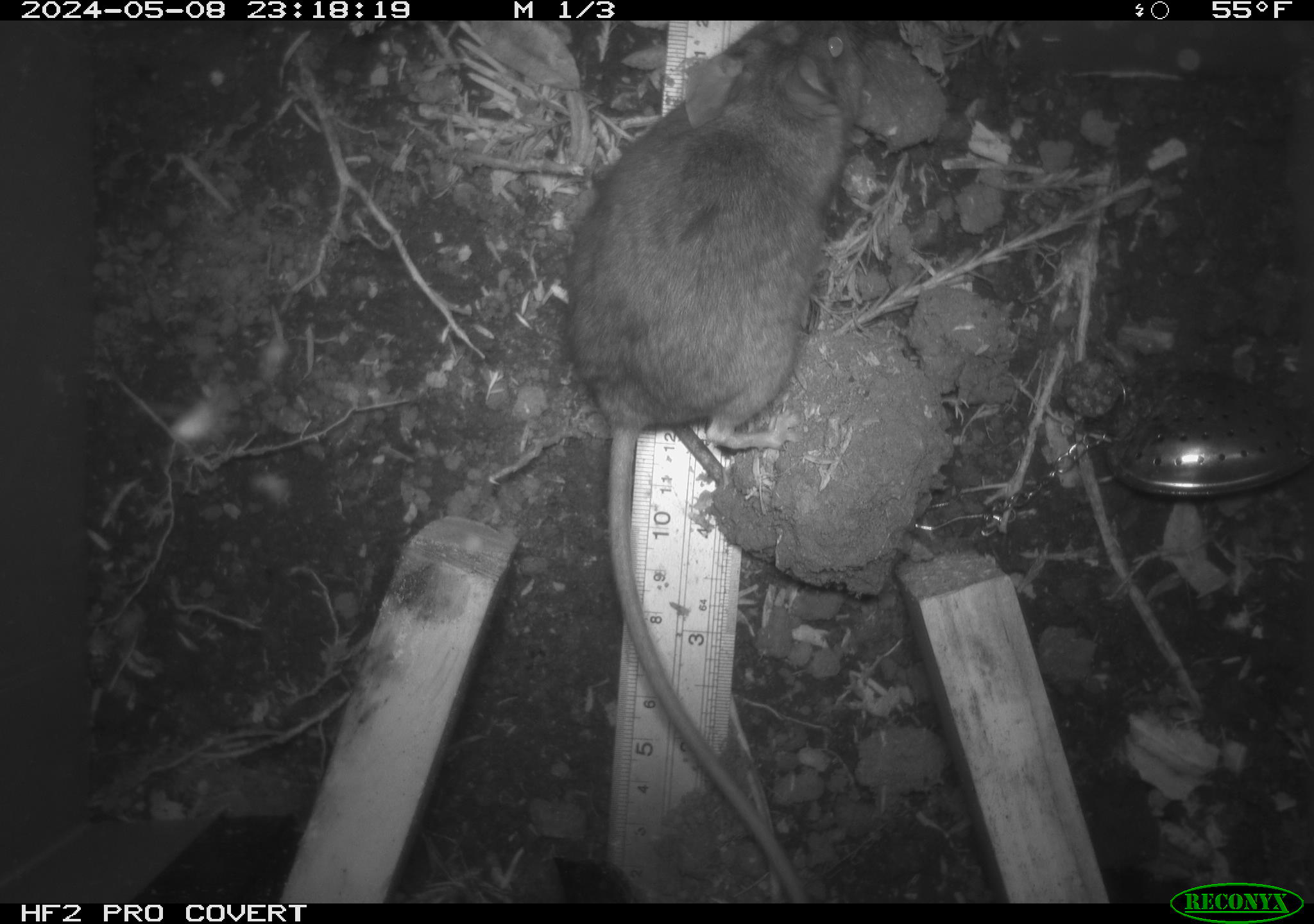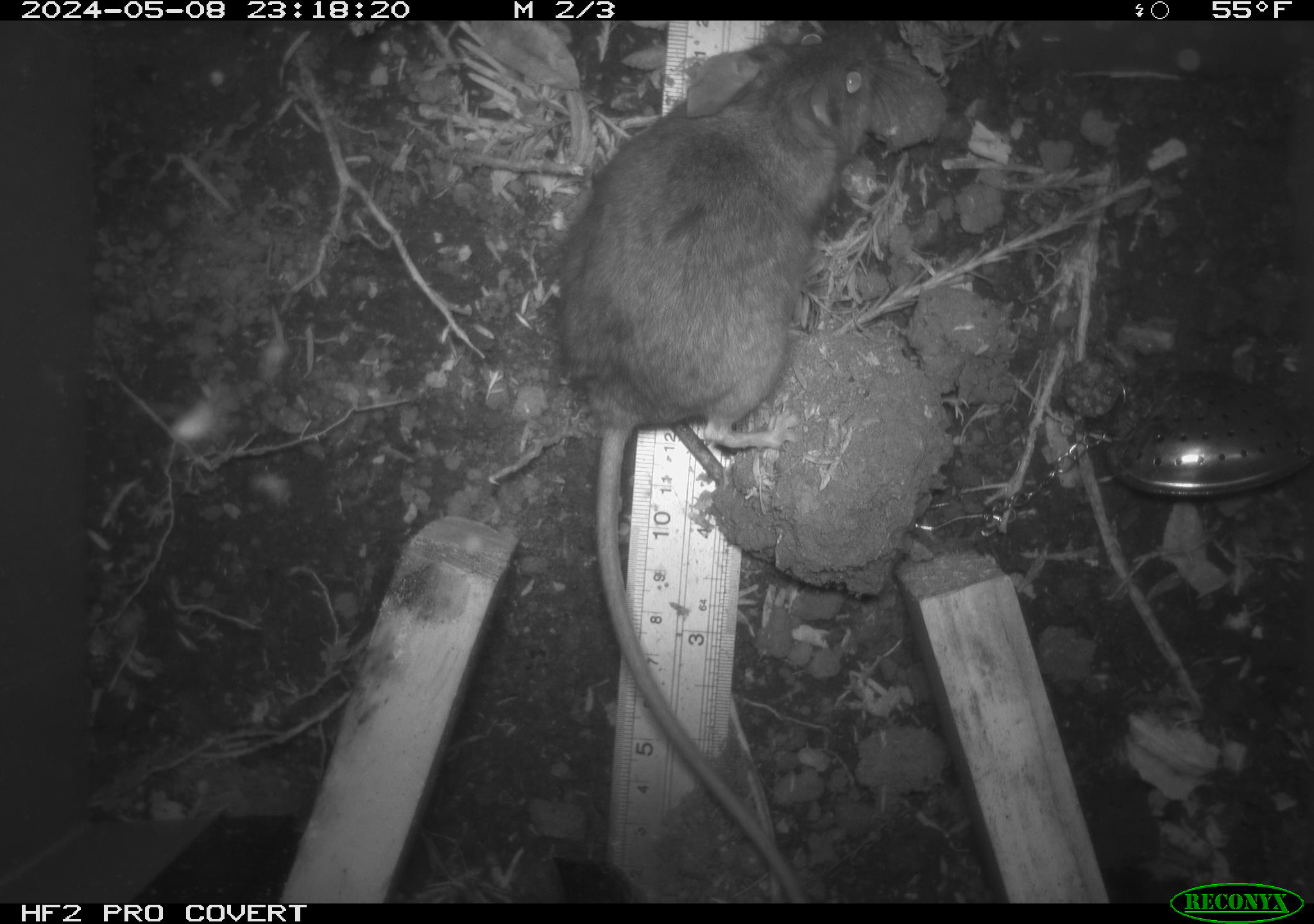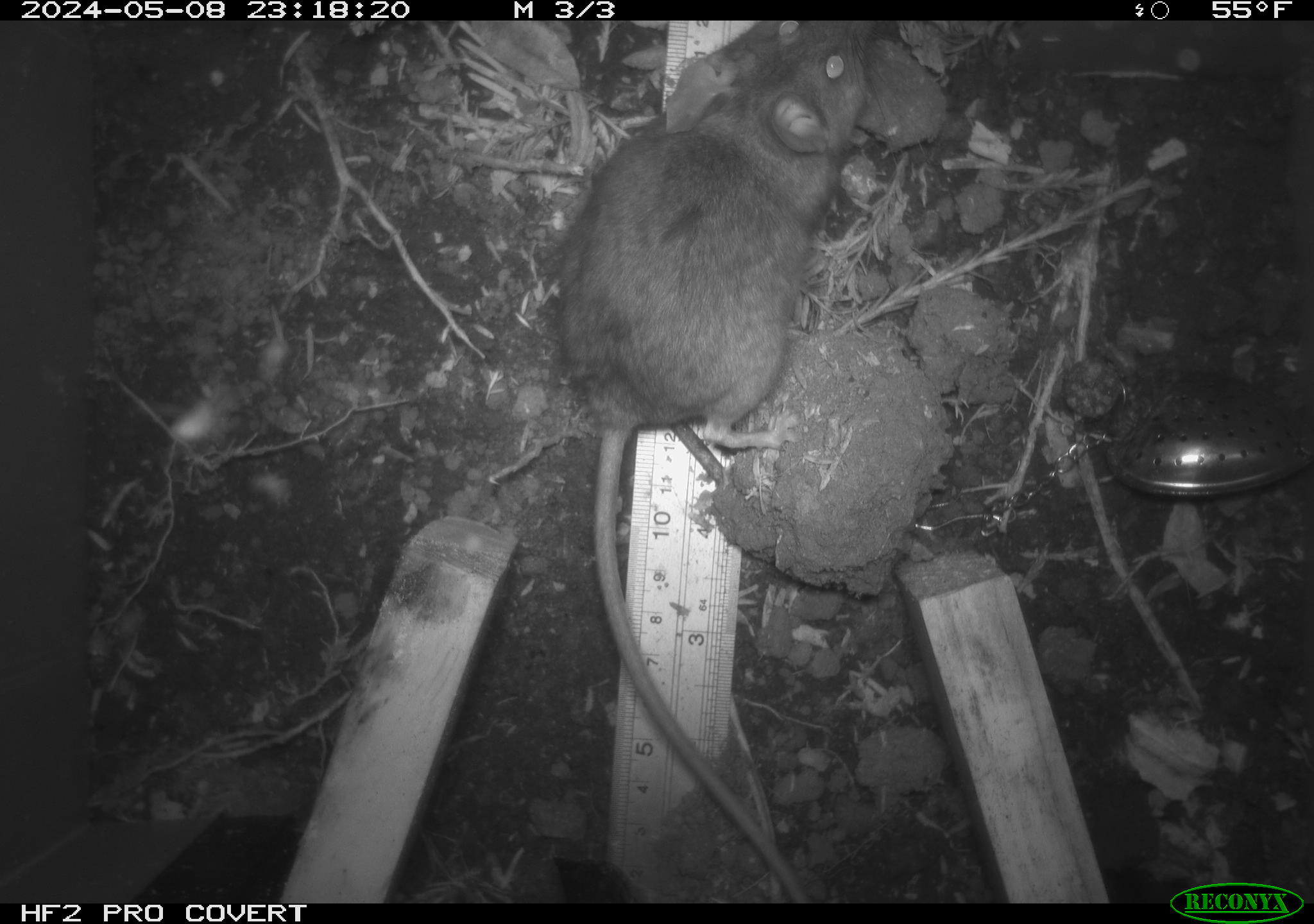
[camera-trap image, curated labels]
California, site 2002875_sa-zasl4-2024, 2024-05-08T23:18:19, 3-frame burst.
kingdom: Animalia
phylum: Chordata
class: Mammalia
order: Rodentia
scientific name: Rodentia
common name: rodent